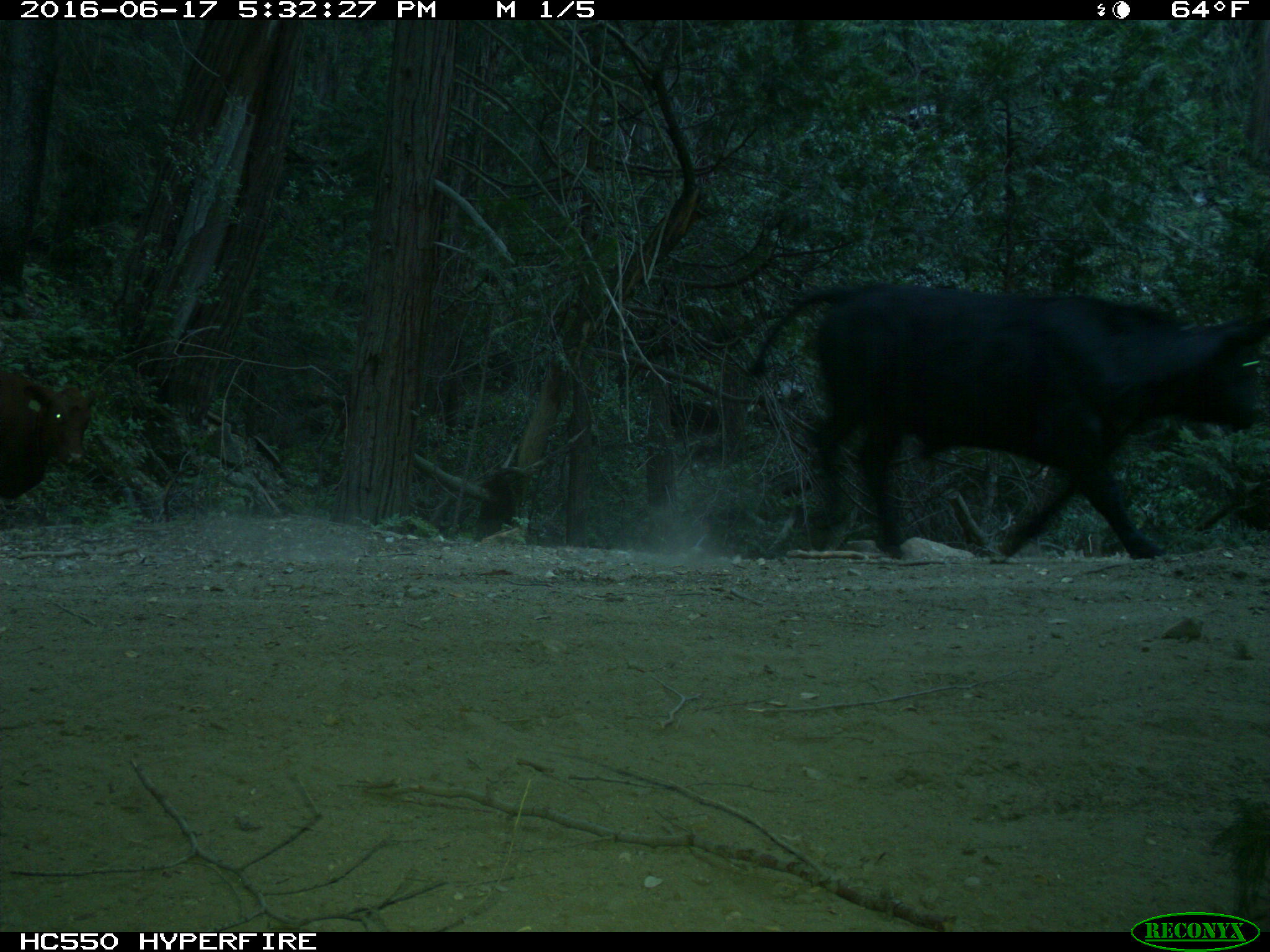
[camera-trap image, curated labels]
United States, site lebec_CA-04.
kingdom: Animalia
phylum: Chordata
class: Mammalia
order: Artiodactyla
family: Bovidae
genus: Bos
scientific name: Bos taurus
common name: domestic cow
Bos taurus (domestic cow).